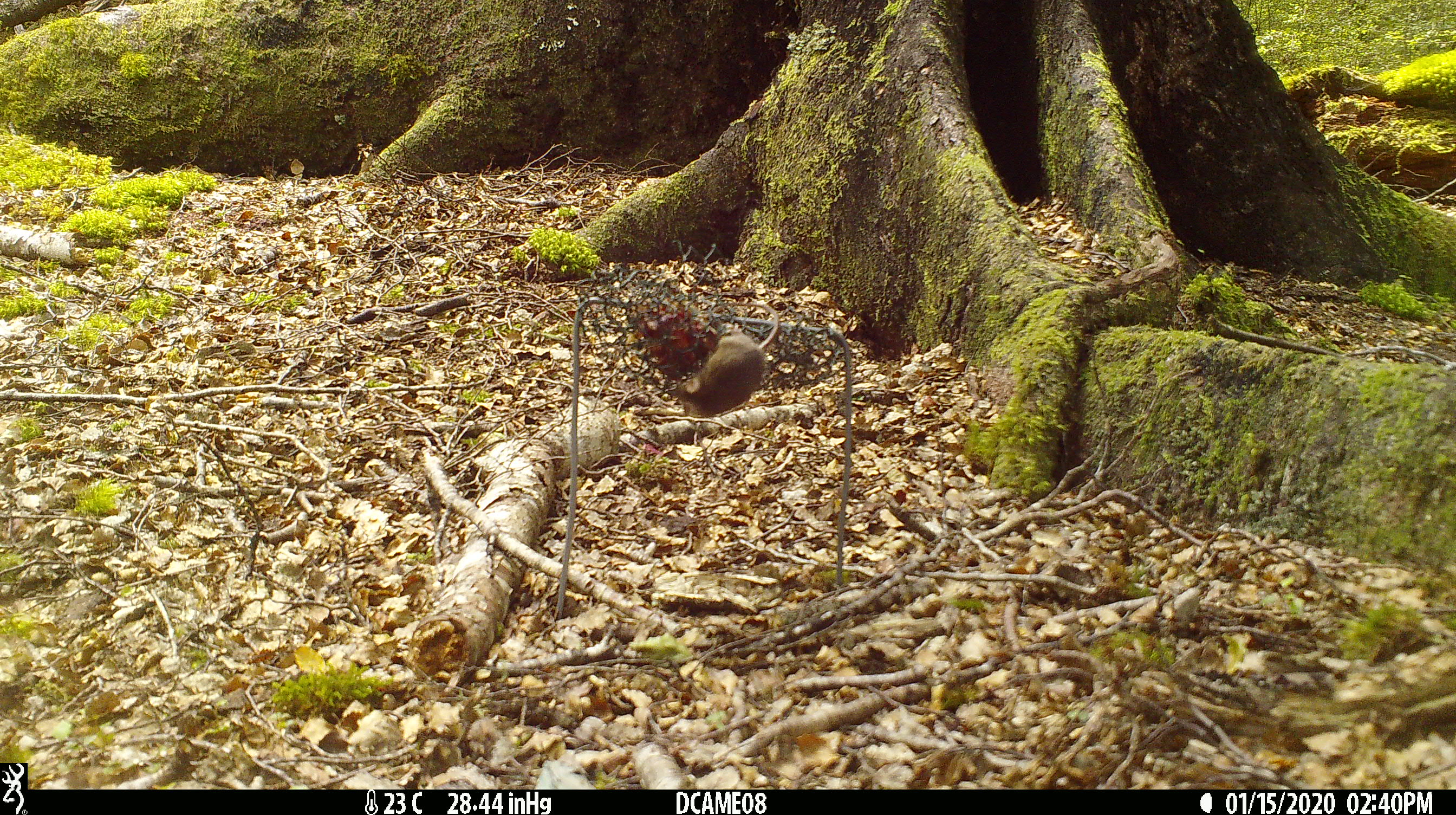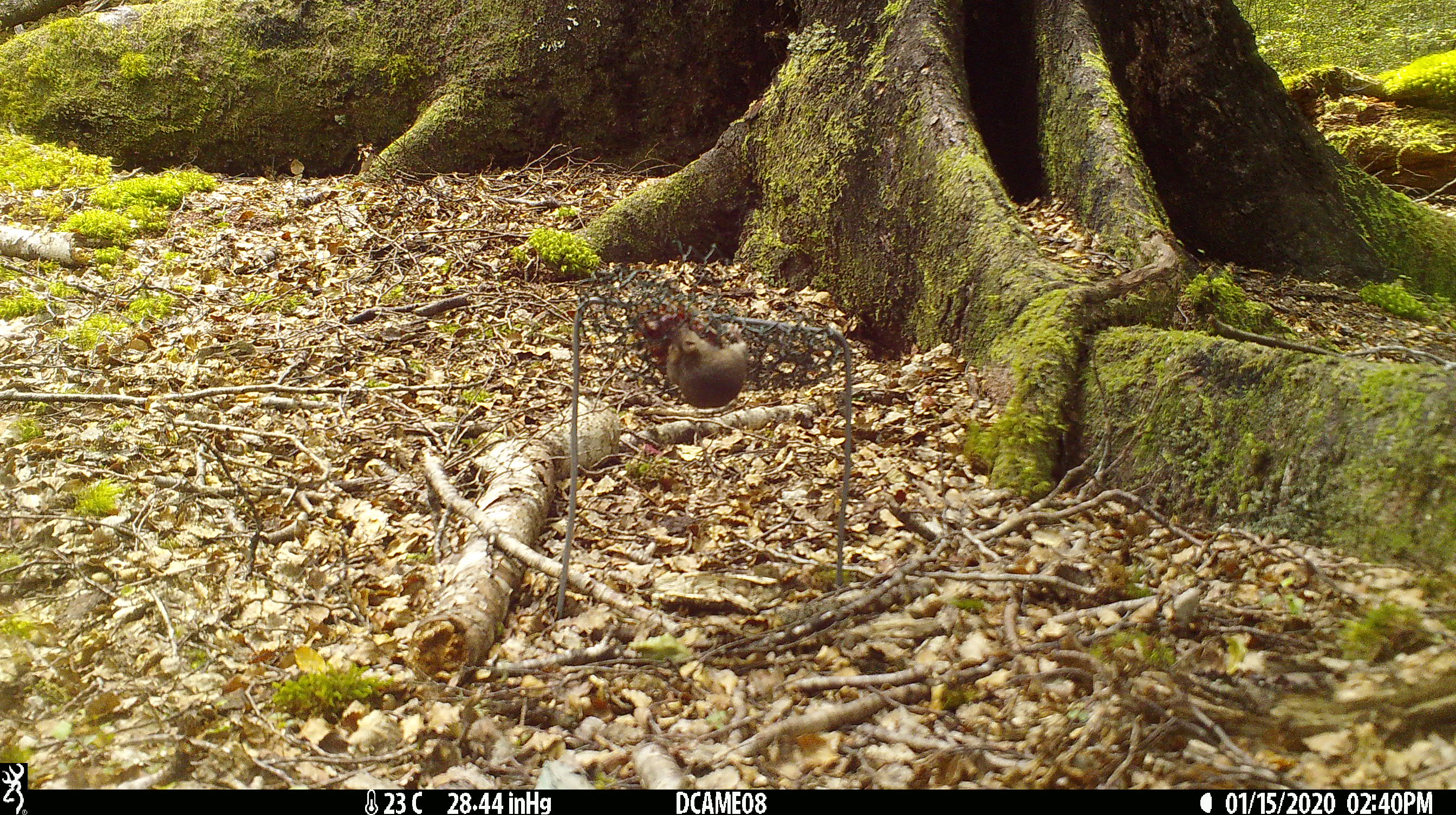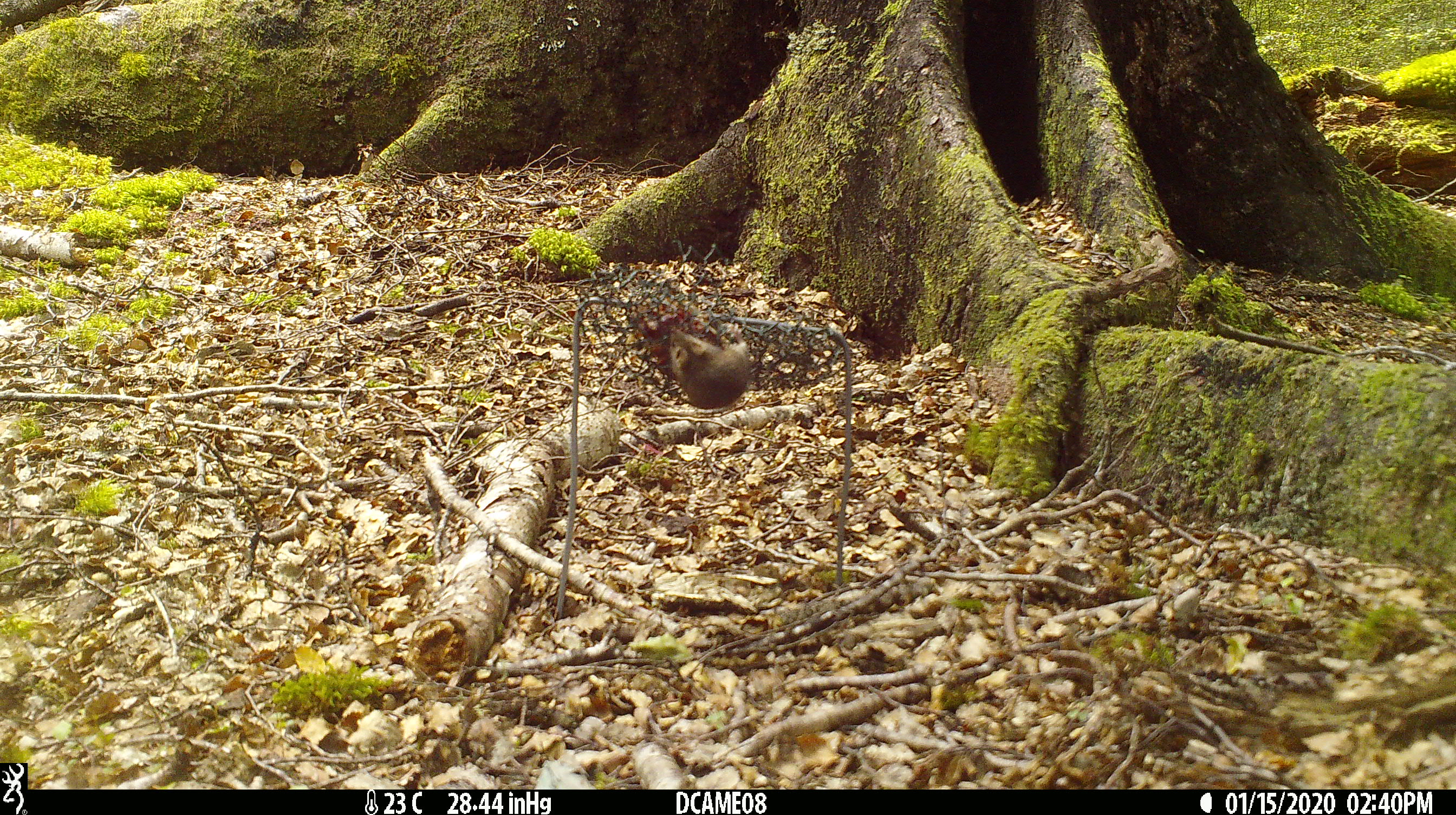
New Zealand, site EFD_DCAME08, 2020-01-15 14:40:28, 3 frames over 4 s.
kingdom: Animalia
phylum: Chordata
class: Mammalia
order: Rodentia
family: Muridae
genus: Mus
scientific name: Mus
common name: mouse